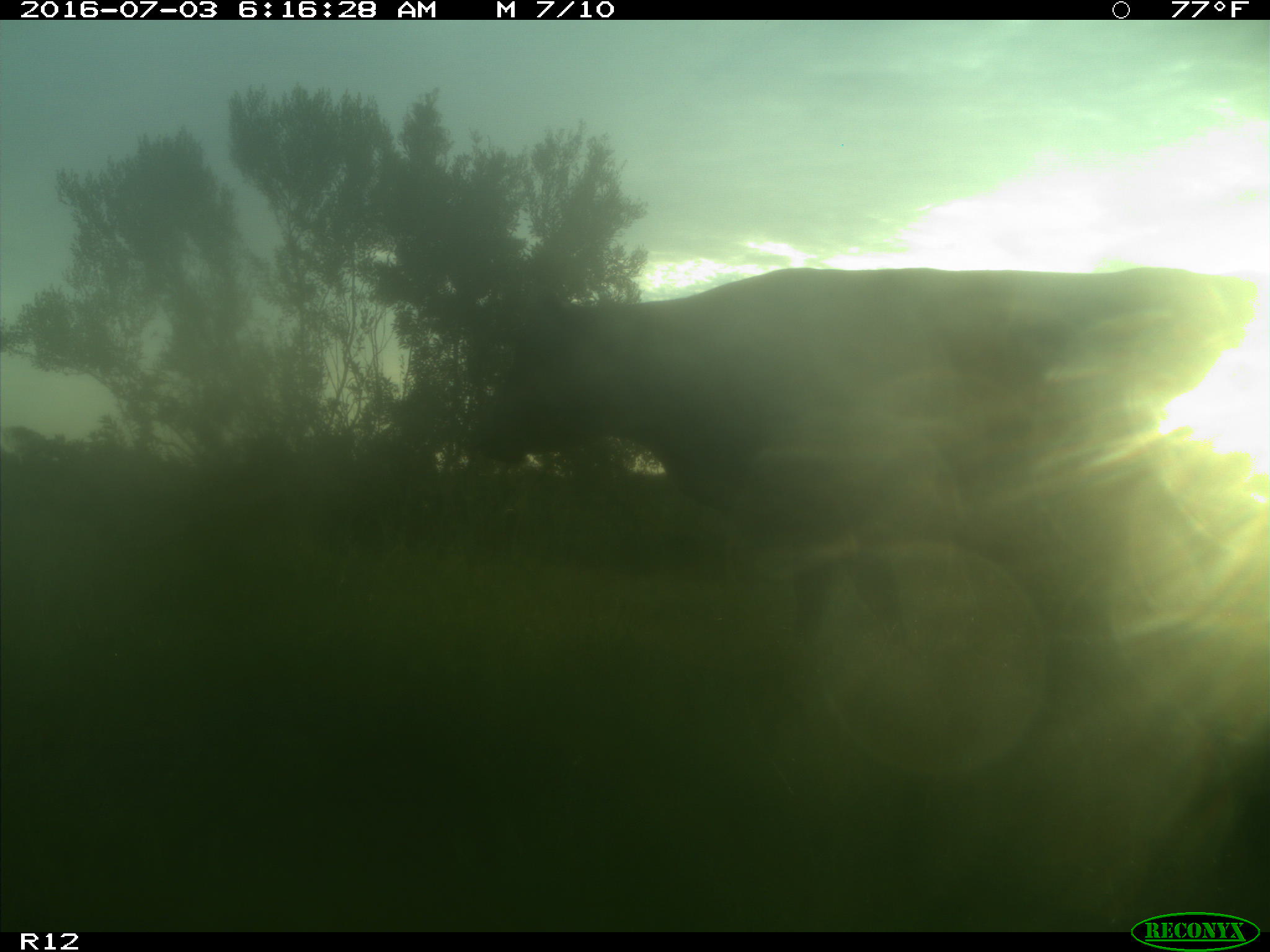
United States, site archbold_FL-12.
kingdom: Animalia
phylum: Chordata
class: Mammalia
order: Artiodactyla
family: Bovidae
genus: Bos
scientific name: Bos taurus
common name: domestic cow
Bos taurus (domestic cow).